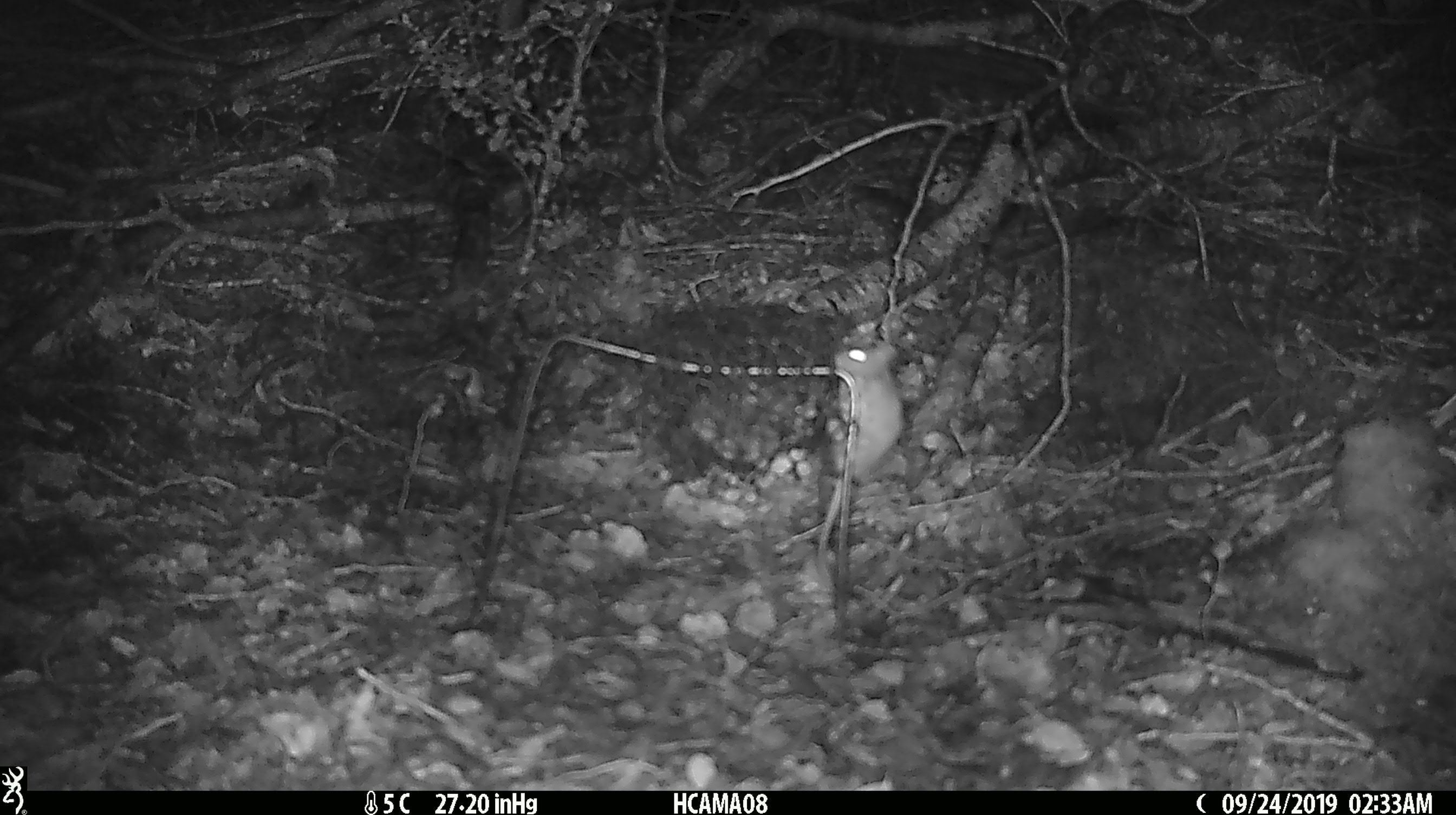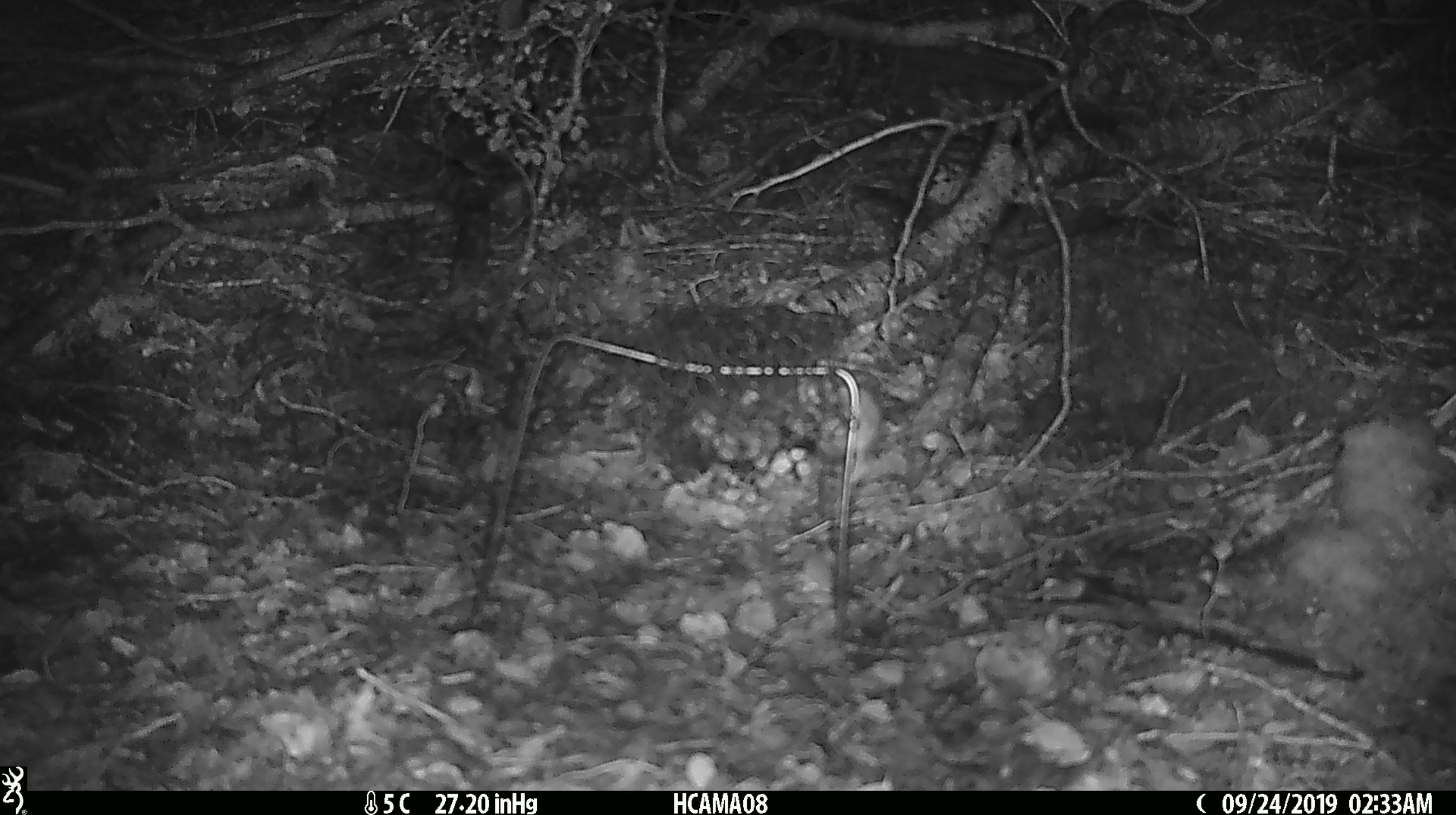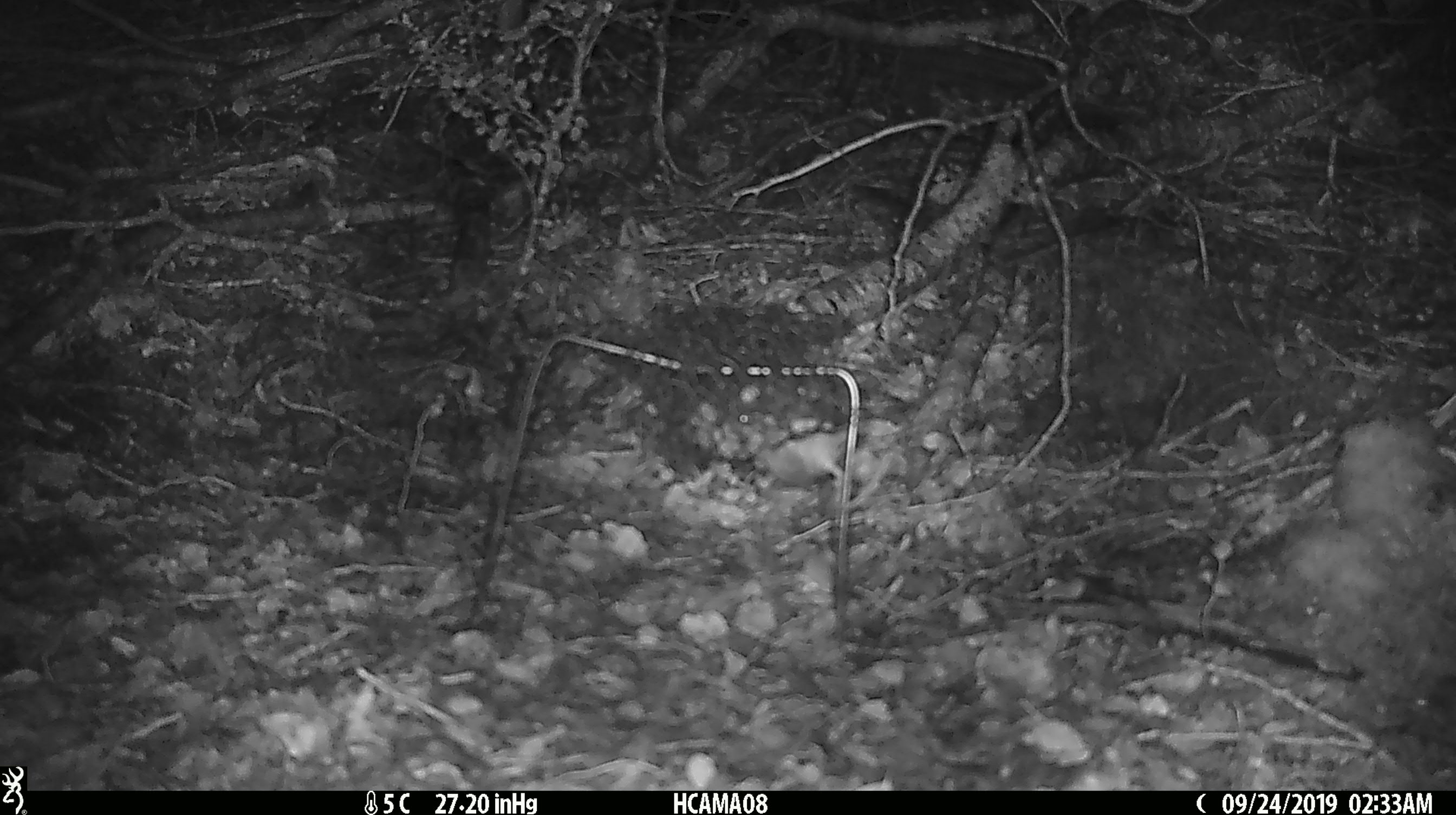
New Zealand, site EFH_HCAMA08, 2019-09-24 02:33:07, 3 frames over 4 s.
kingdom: Animalia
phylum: Chordata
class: Mammalia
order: Rodentia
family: Muridae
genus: Mus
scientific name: Mus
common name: mouse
Mouse (Mus).